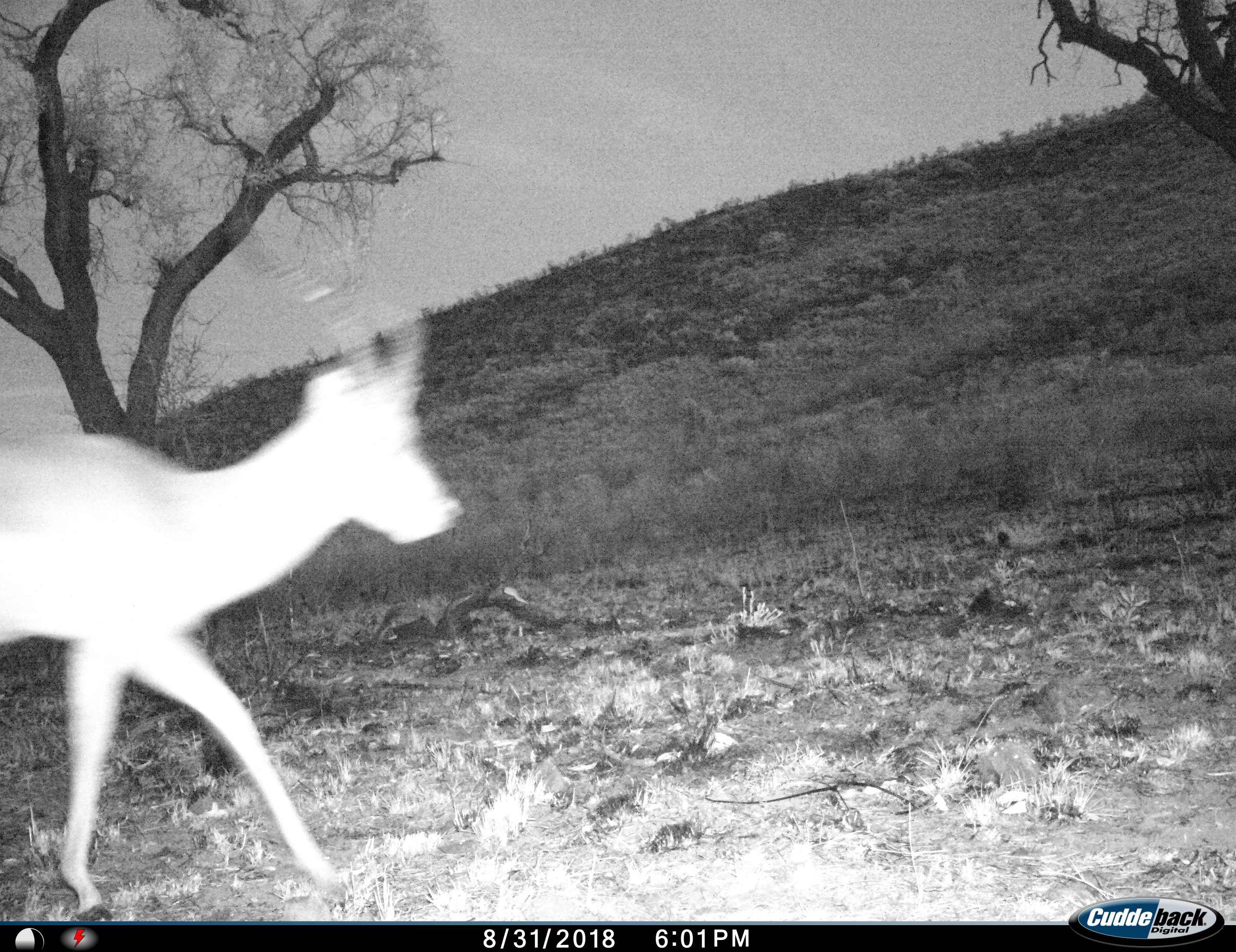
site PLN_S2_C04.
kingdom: Animalia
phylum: Chordata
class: Mammalia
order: Artiodactyla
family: Bovidae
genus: Aepyceros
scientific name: Aepyceros melampus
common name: impala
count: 1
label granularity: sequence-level